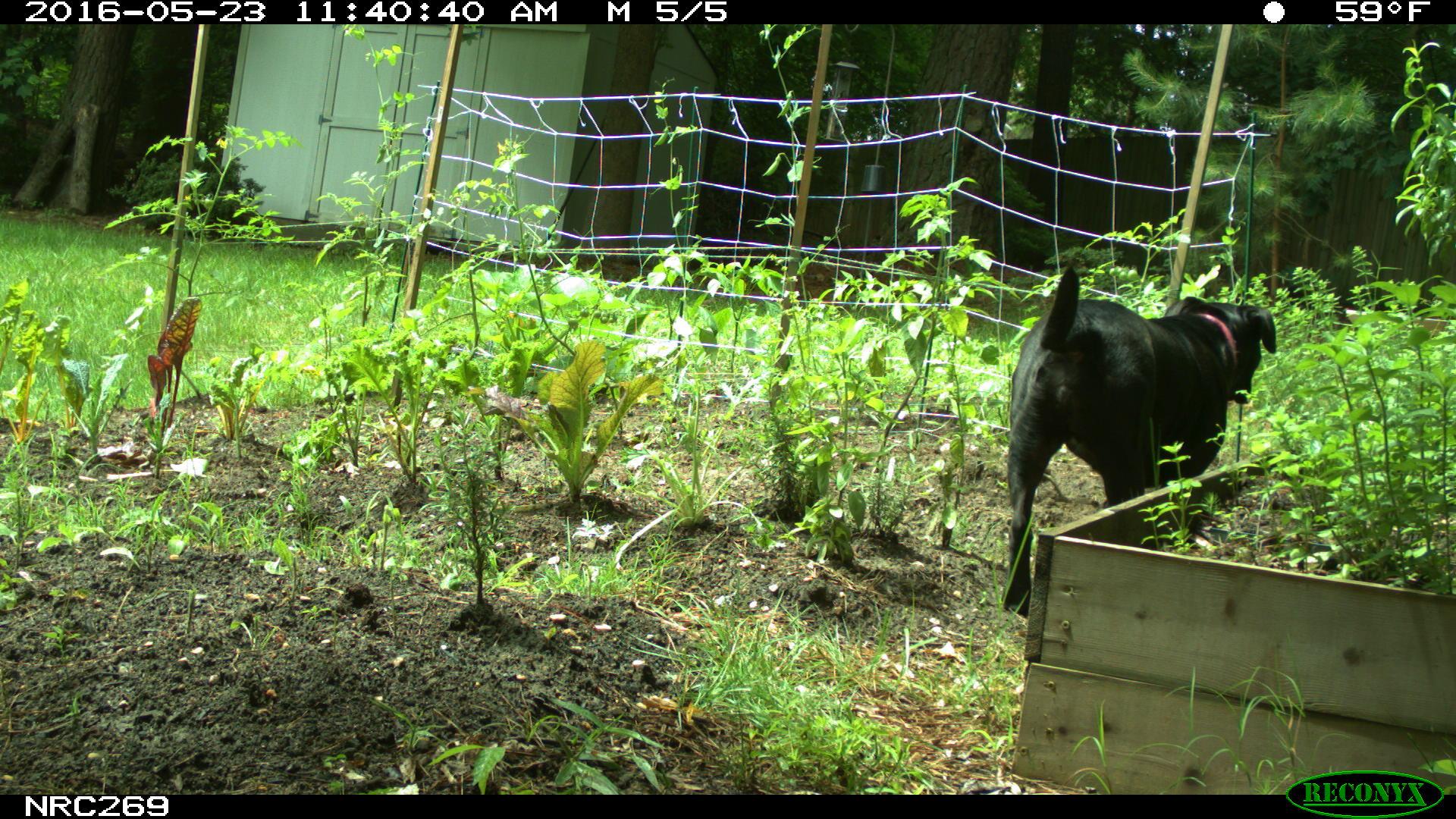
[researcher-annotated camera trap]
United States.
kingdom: Animalia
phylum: Chordata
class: Mammalia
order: Carnivora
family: Canidae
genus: Canis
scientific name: Canis familiaris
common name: domestic dog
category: Dog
Dog (domestic dog) (Canis familiaris).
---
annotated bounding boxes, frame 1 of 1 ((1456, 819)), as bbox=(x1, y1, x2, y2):
Dog: bbox=(990, 254, 1285, 612)